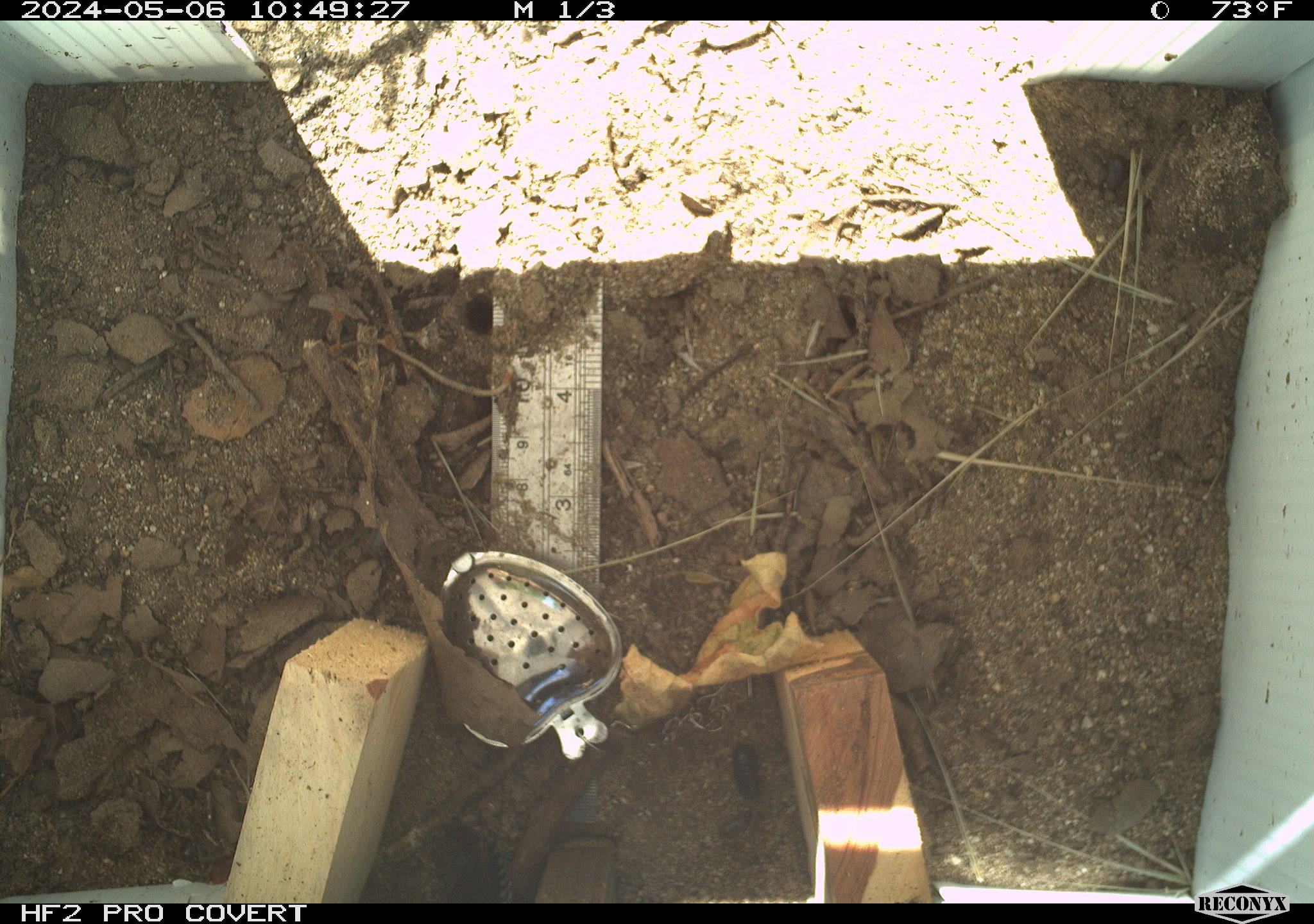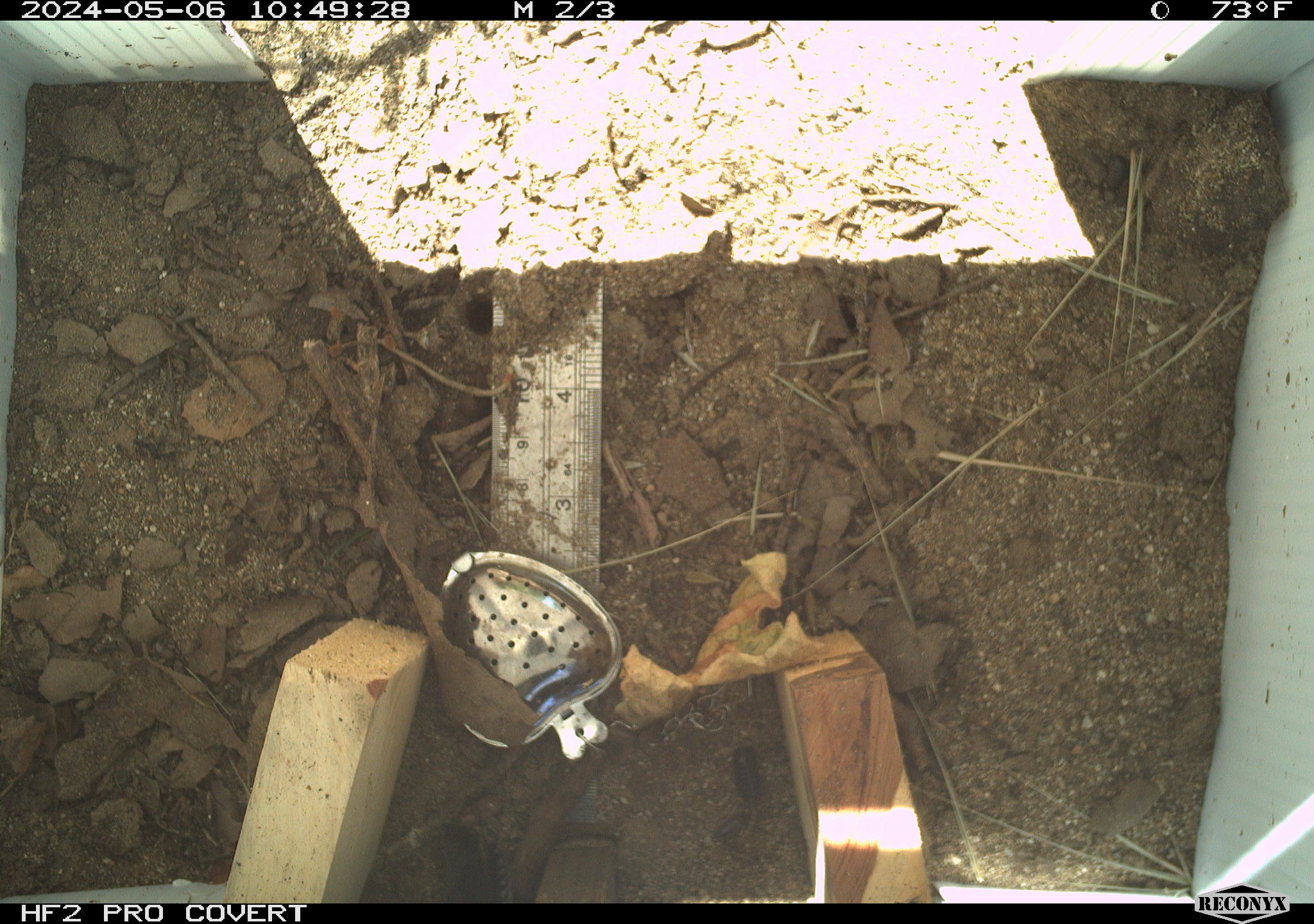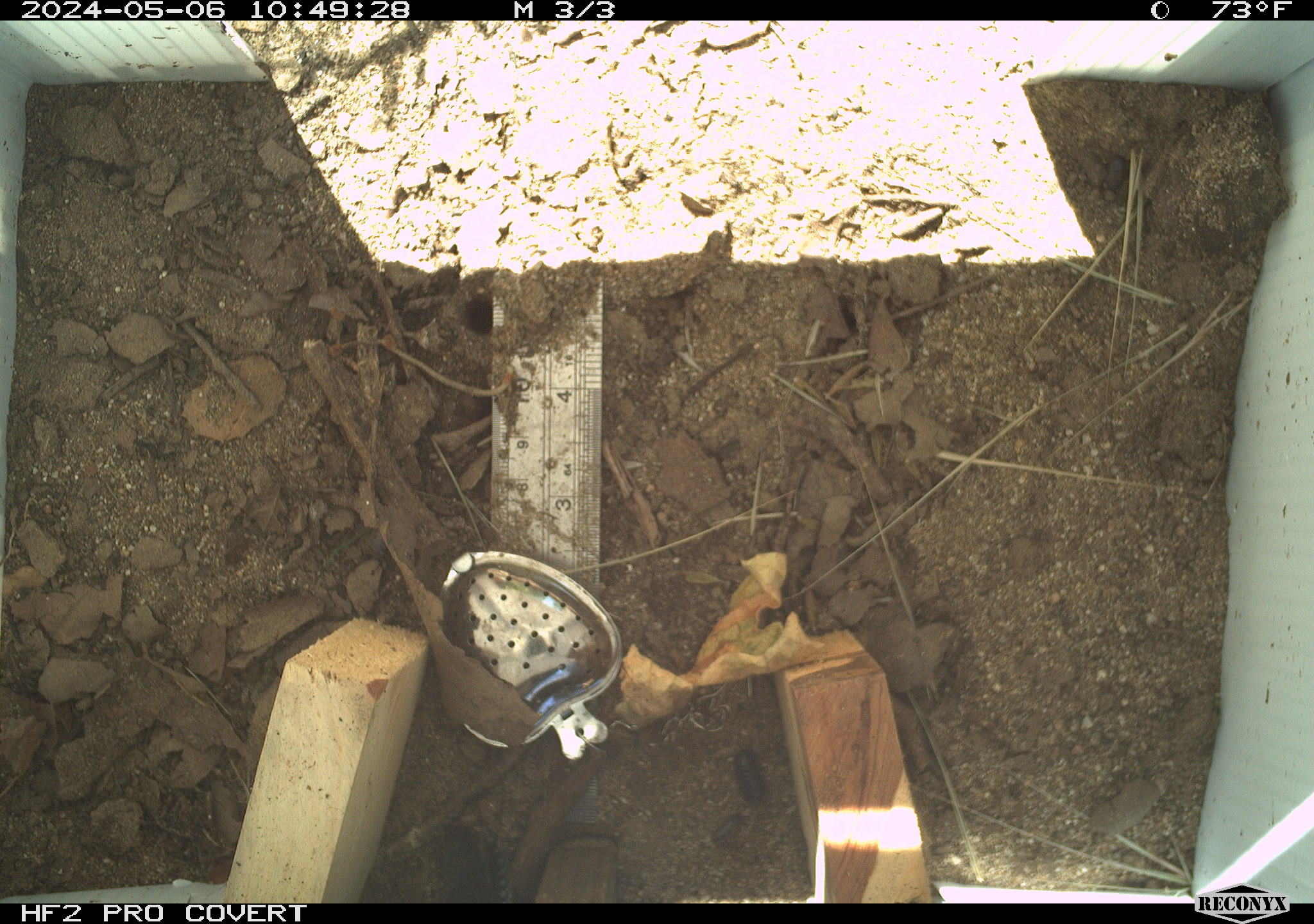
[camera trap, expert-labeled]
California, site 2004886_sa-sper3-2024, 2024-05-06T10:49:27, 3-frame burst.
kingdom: Animalia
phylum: Arthropoda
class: Malacostraca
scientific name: Malacostraca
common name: amphipods, crabs, isopods, krill, lobsters and shrimps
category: malacostracan